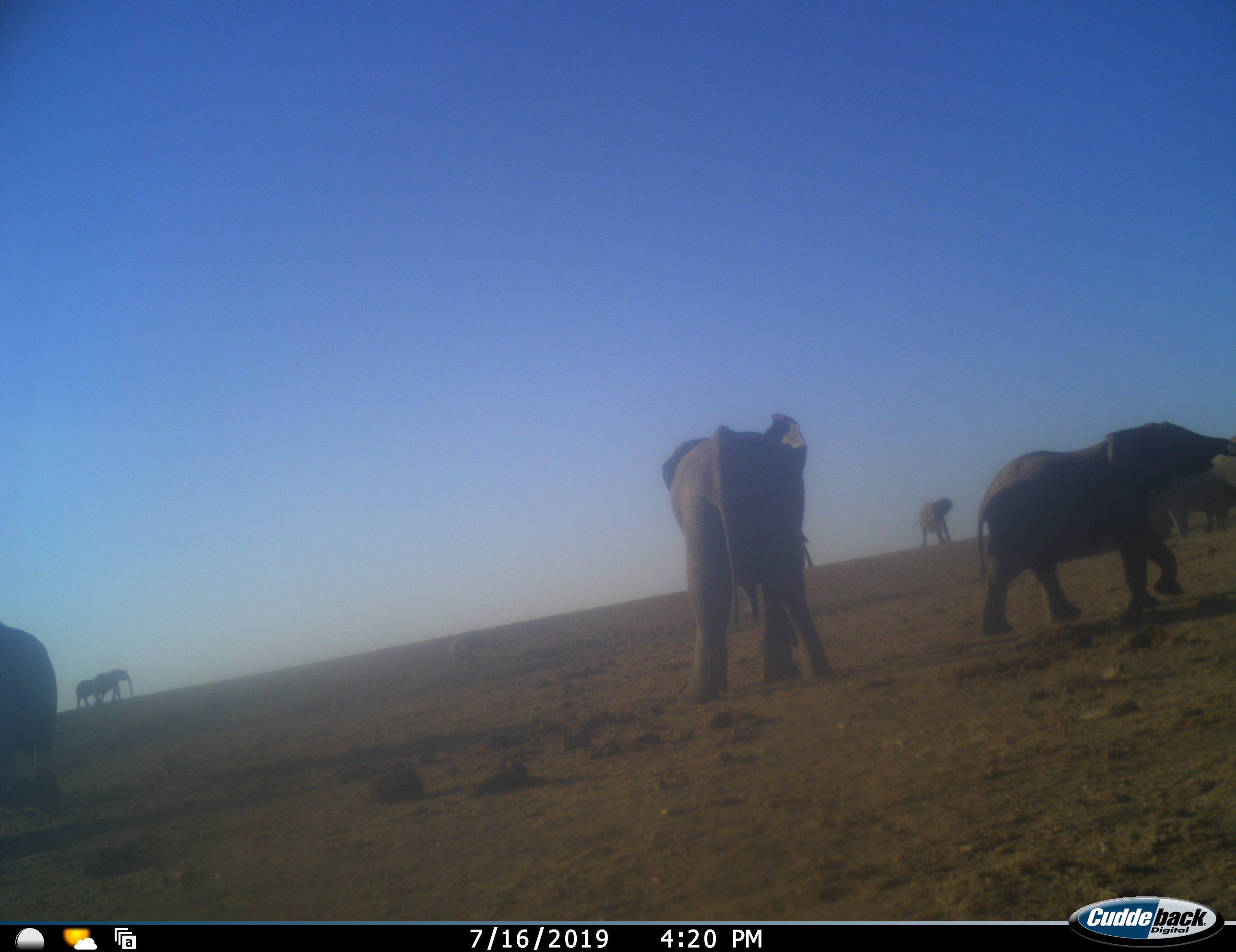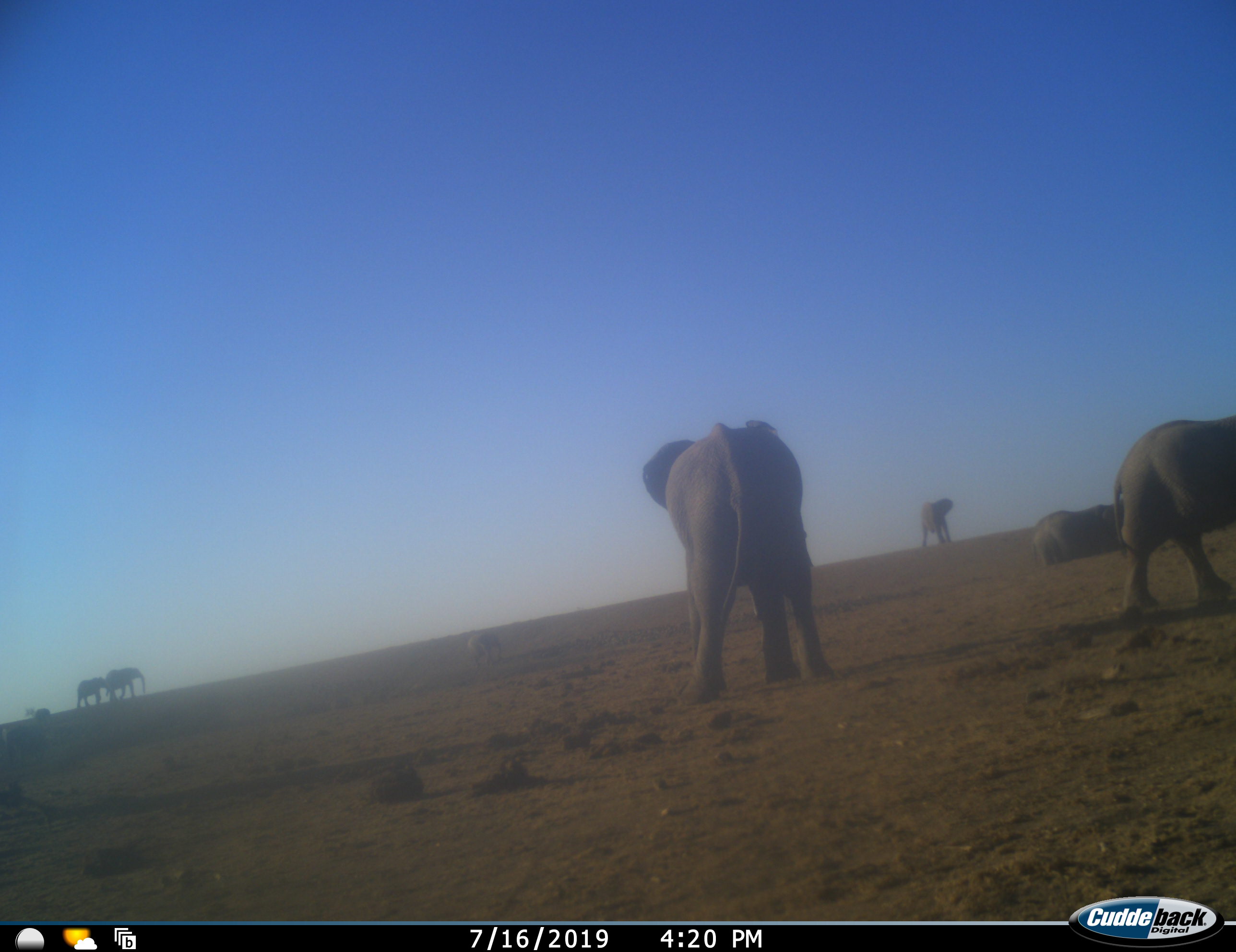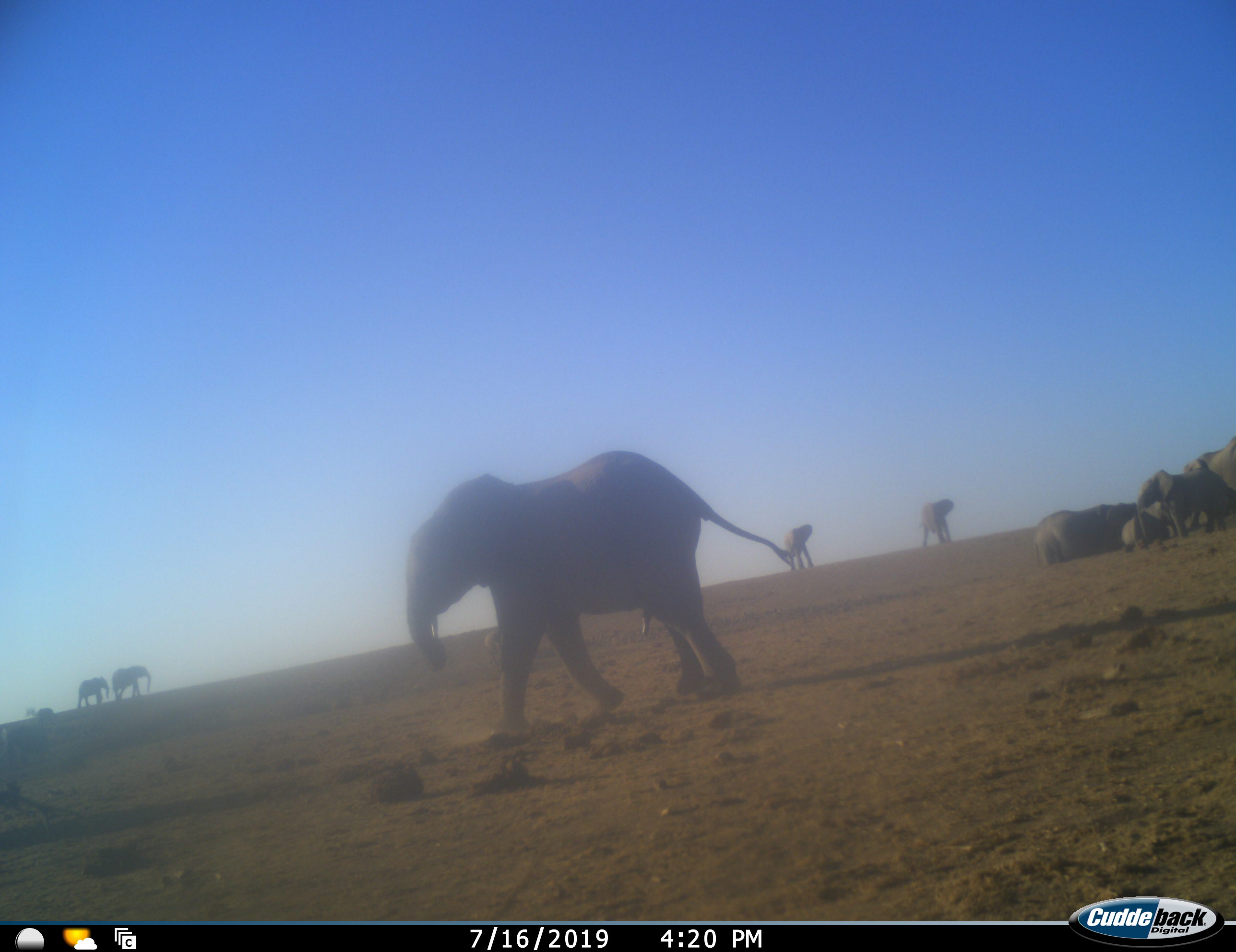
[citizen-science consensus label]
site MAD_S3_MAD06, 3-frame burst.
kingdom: Animalia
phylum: Chordata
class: Mammalia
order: Proboscidea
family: Elephantidae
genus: Loxodonta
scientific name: Loxodonta africana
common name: african bush elephant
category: elephant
Elephant (african bush elephant) (Loxodonta africana), count 11-50. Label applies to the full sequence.